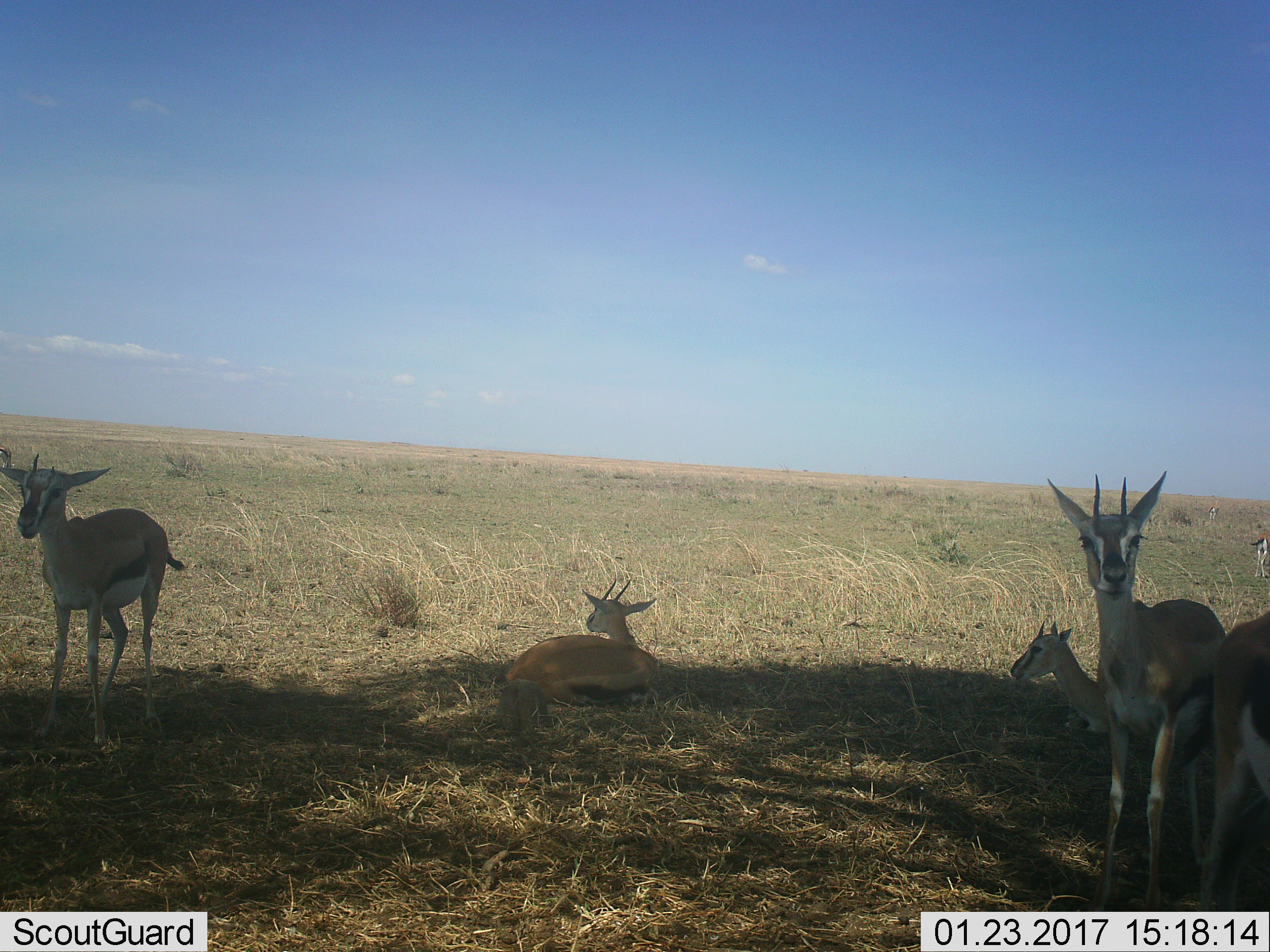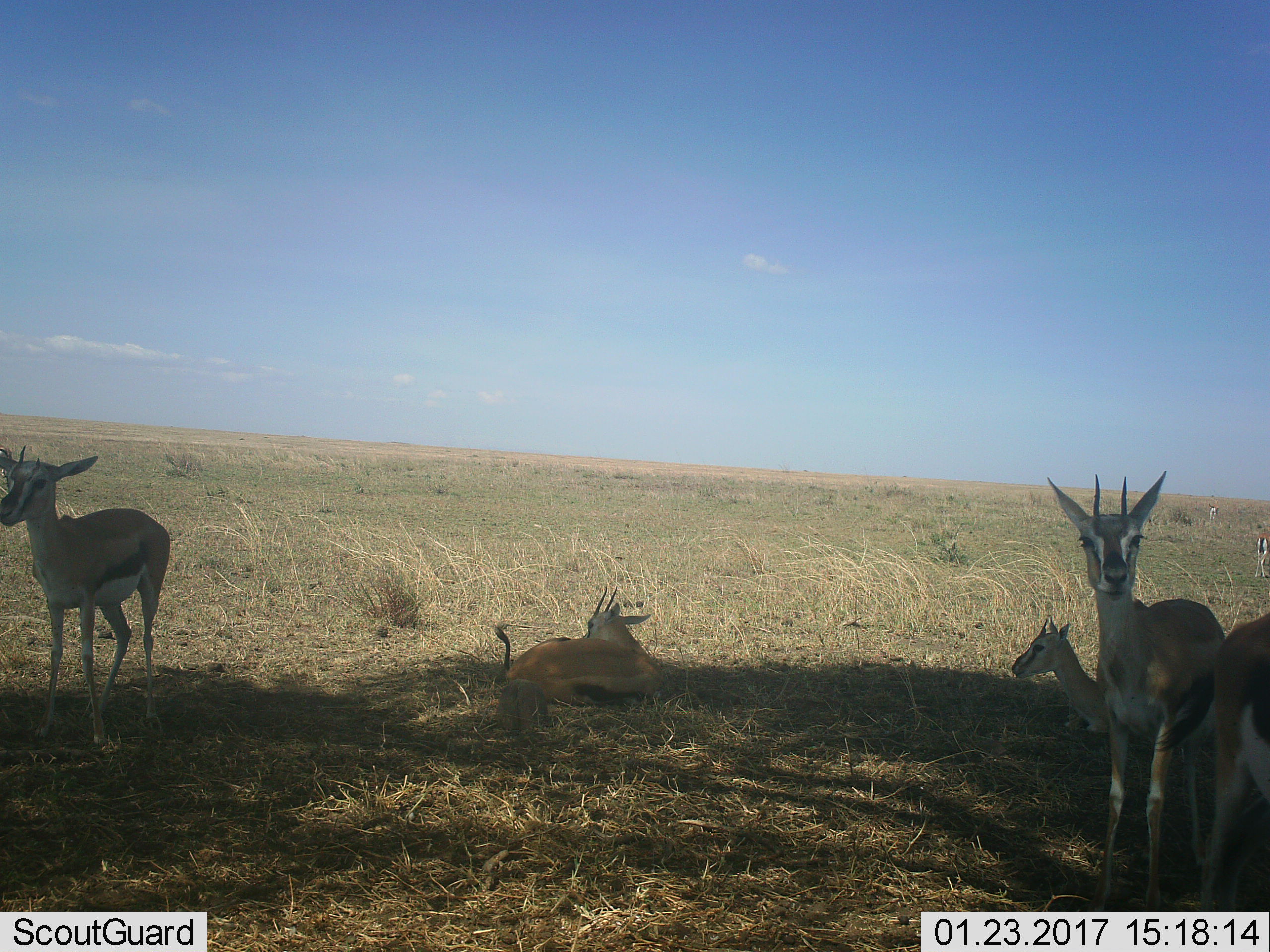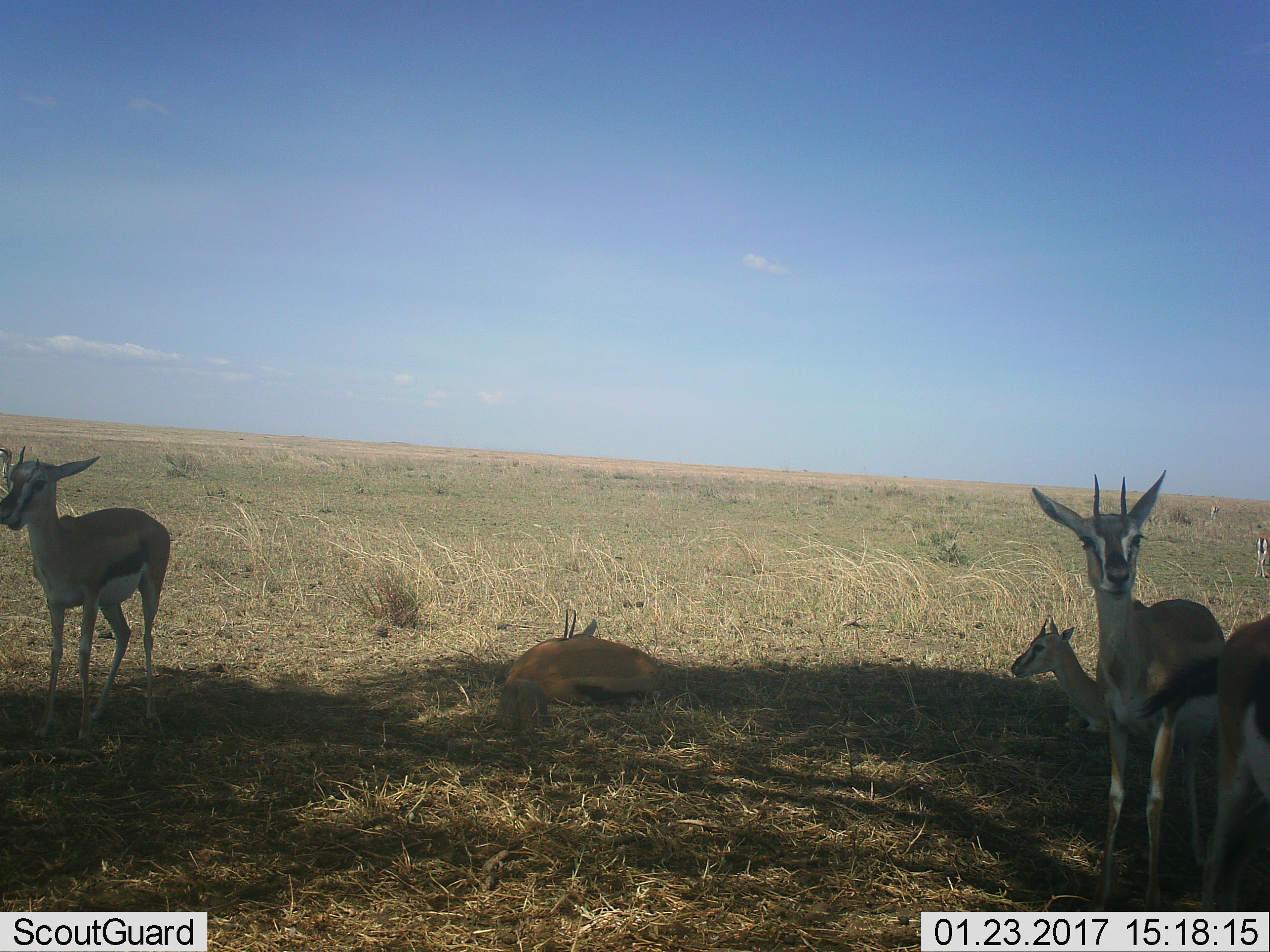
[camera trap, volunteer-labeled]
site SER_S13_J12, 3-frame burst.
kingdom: Animalia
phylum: Chordata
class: Mammalia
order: Artiodactyla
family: Bovidae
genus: Eudorcas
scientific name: Eudorcas thomsonii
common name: thomson's gazelle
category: gazellethomsons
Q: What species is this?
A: Gazellethomsons (thomson's gazelle) (Eudorcas thomsonii).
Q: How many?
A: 6.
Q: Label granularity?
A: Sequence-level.